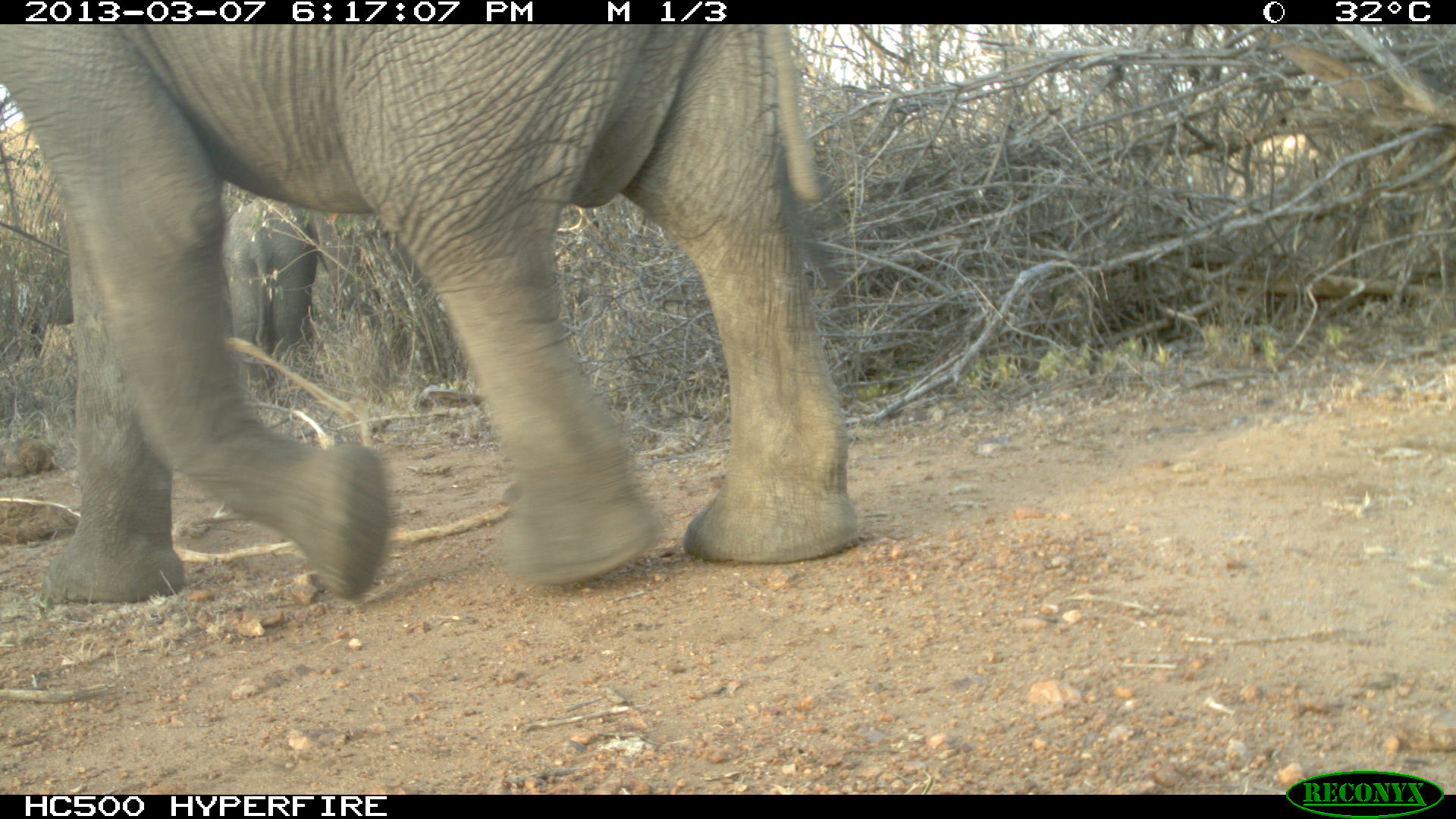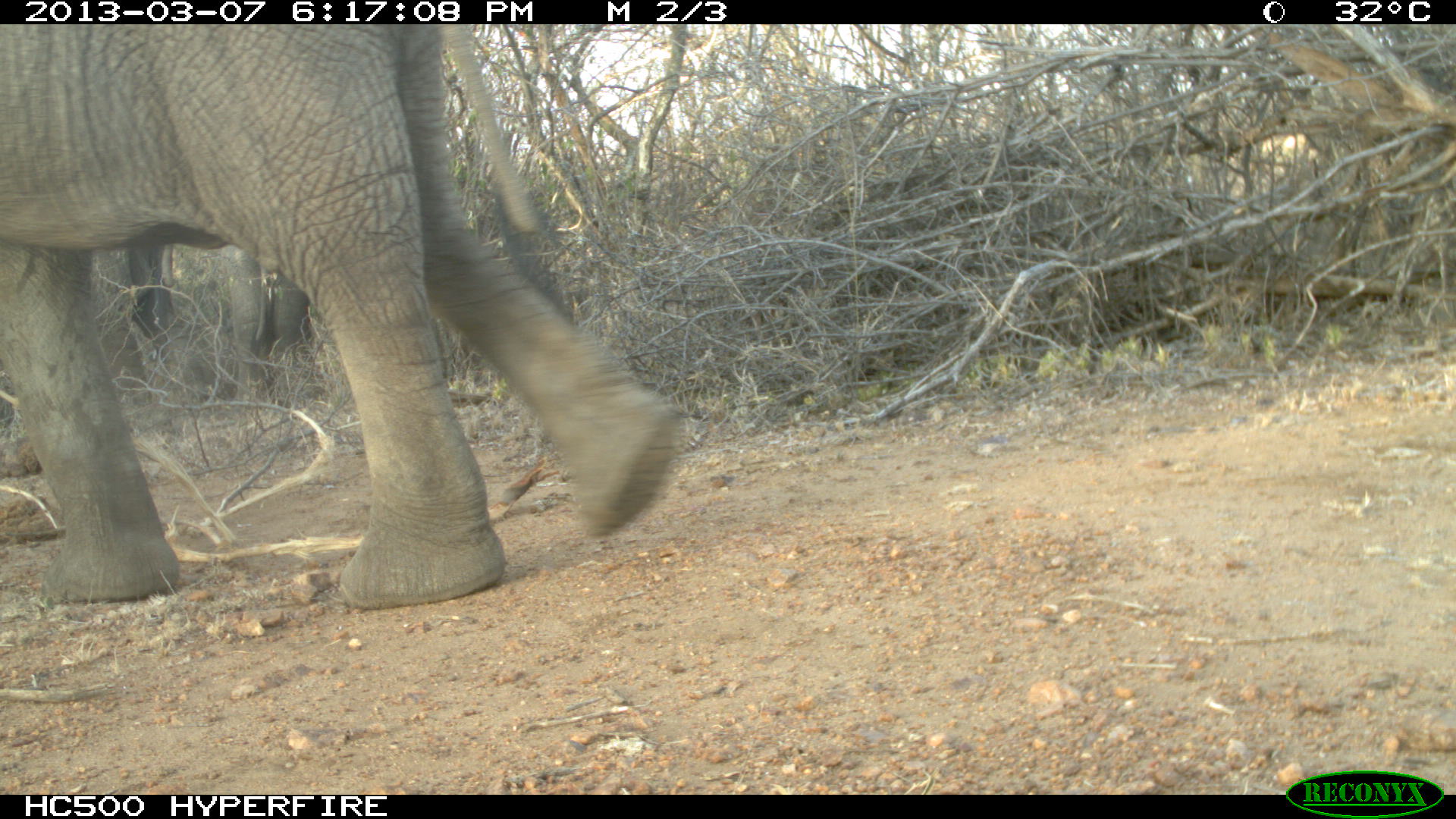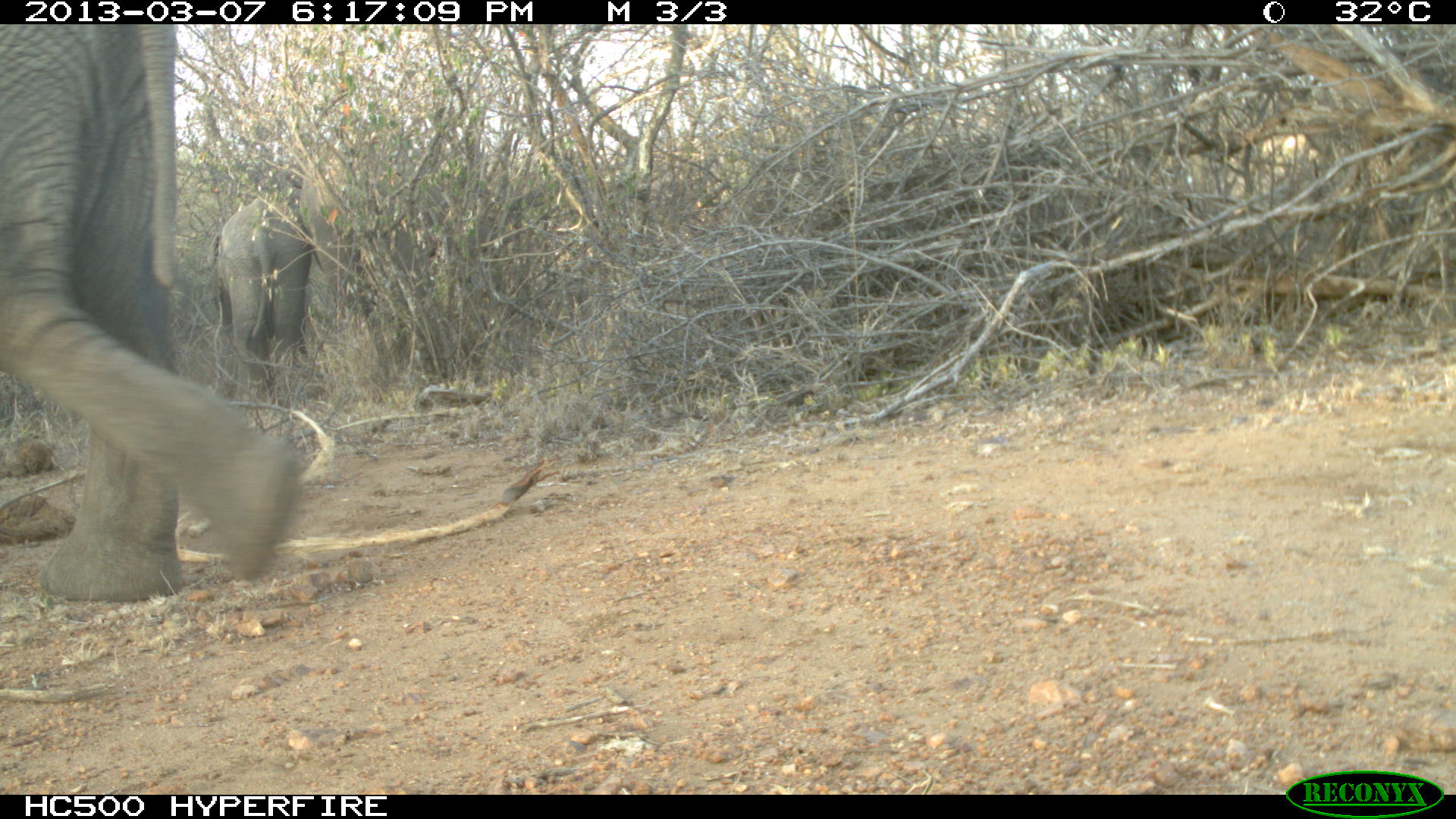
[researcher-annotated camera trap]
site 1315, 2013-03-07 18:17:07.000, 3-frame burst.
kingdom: Animalia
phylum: Chordata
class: Mammalia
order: Proboscidea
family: Elephantidae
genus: Loxodonta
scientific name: Loxodonta africana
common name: african bush elephant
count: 3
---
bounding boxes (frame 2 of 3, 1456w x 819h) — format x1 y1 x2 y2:
loxodonta africana: 1 22 678 611; 223 253 315 416; 85 243 179 401